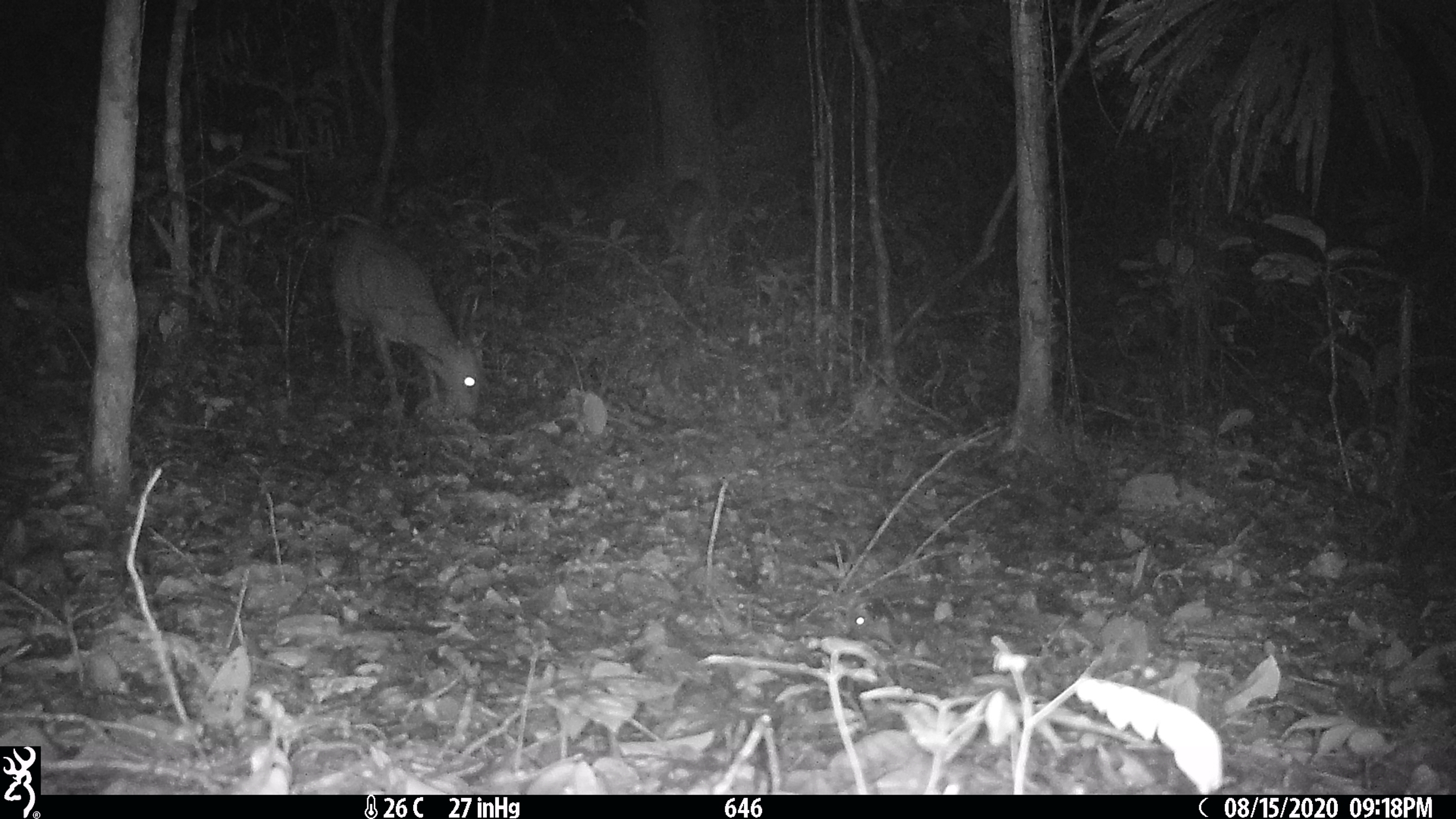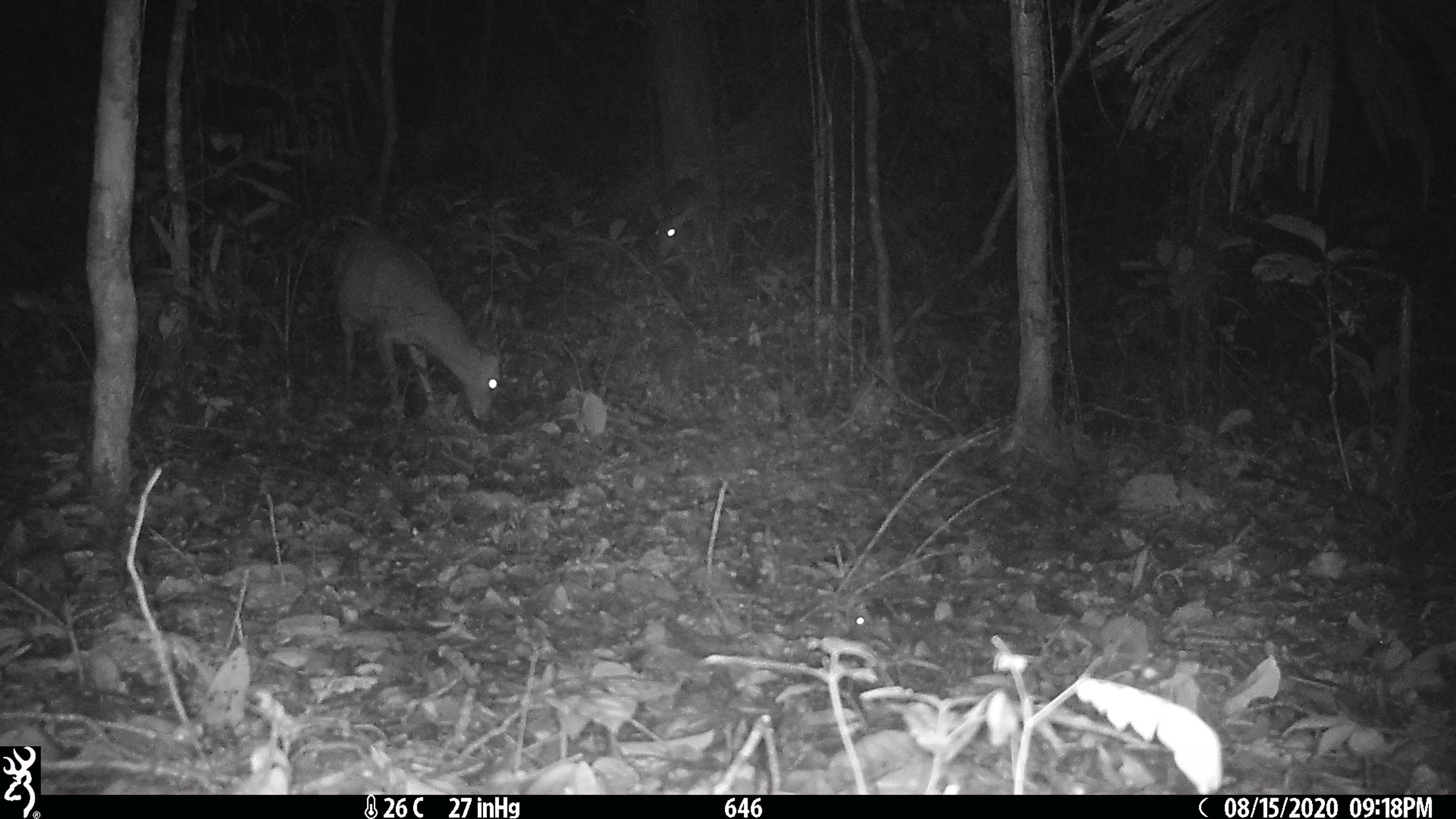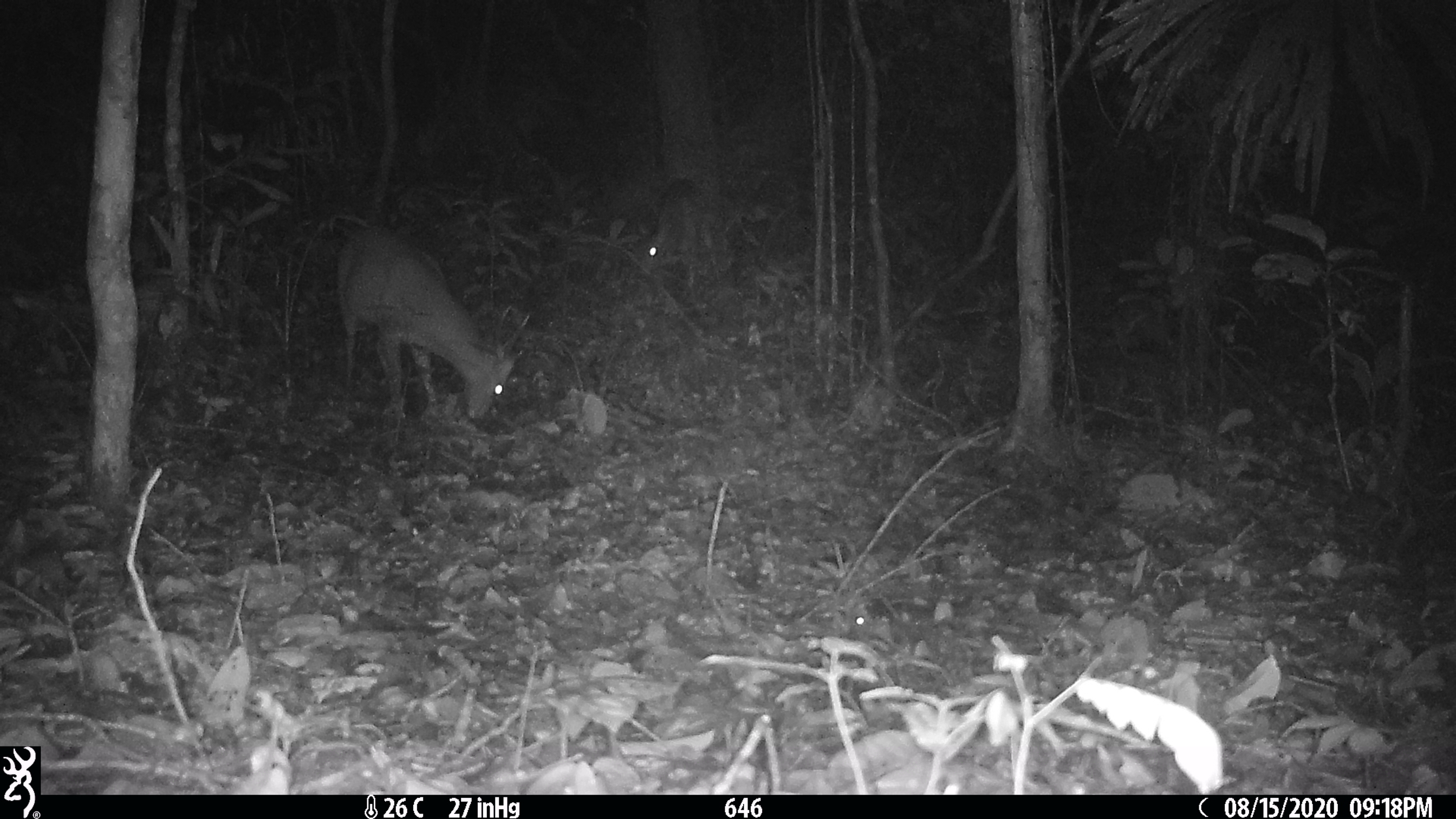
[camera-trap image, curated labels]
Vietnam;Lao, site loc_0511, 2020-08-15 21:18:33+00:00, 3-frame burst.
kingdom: Animalia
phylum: Chordata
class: Mammalia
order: Artiodactyla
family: Cervidae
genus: Muntiacus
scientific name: Muntiacus vuquangensis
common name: large-antlered muntjac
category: large antlered muntjac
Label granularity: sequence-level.